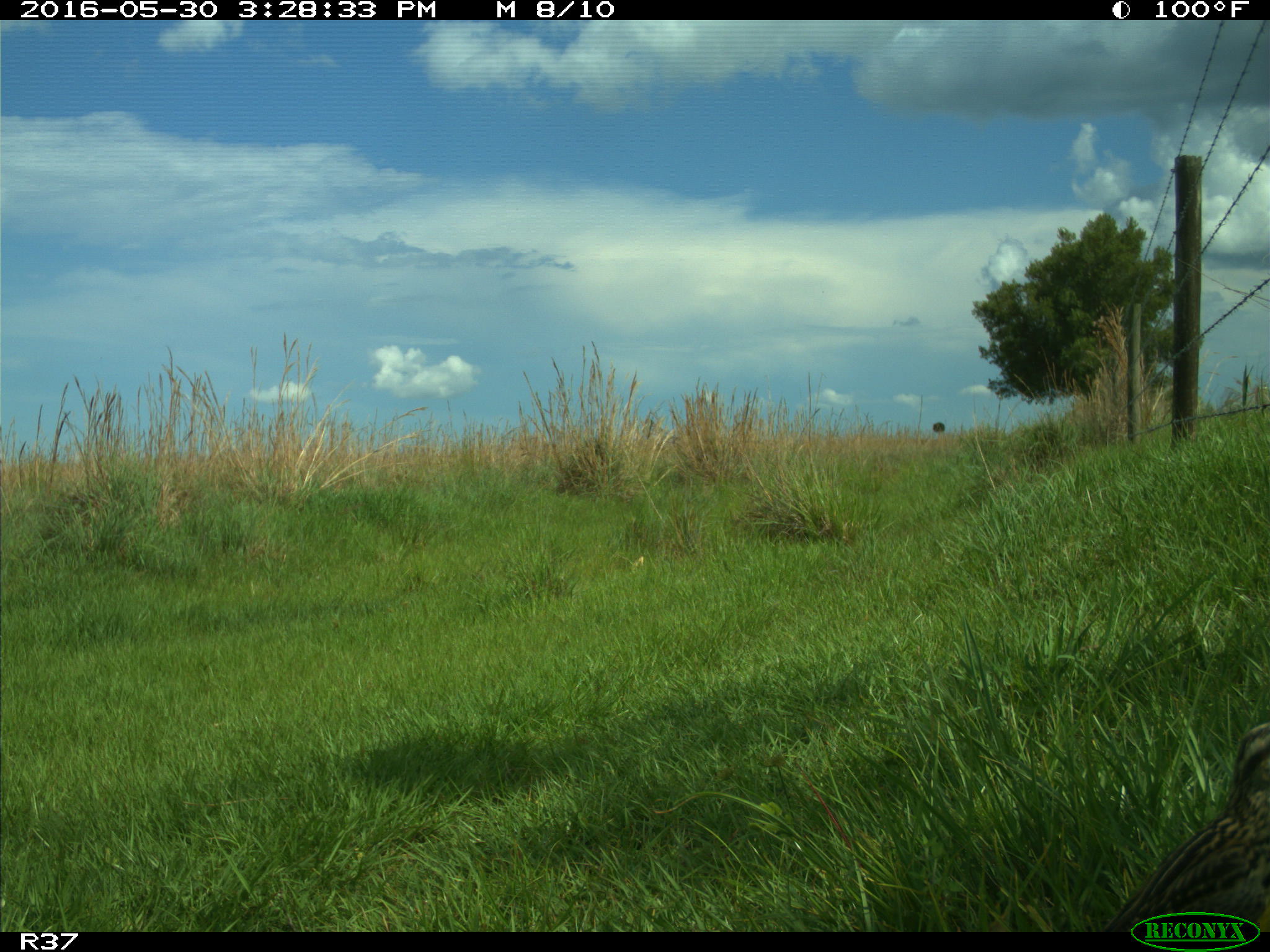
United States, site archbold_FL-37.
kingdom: Animalia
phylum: Chordata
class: Aves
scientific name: Aves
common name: birds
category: unidentified bird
Unidentified bird (birds) (Aves).